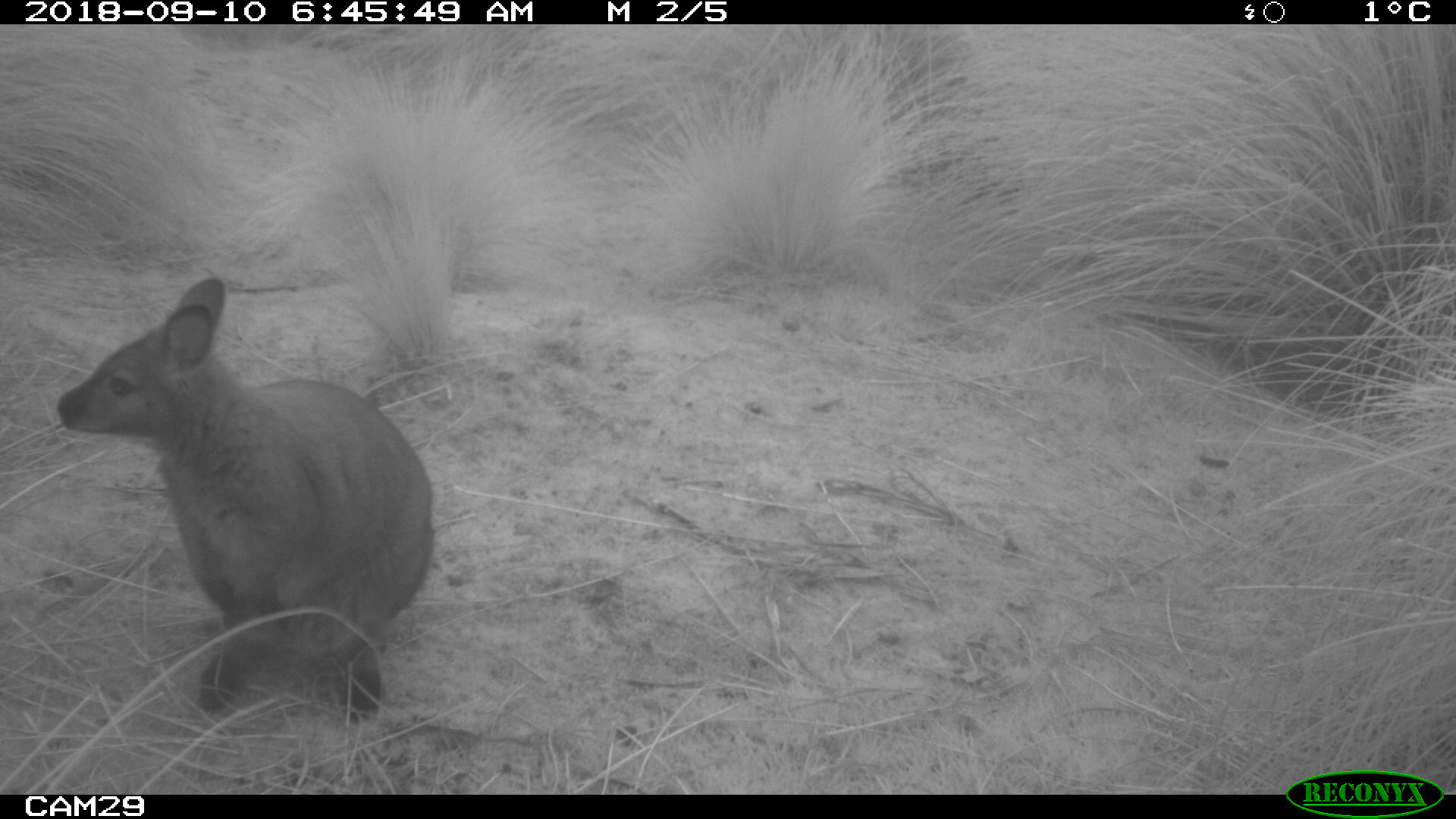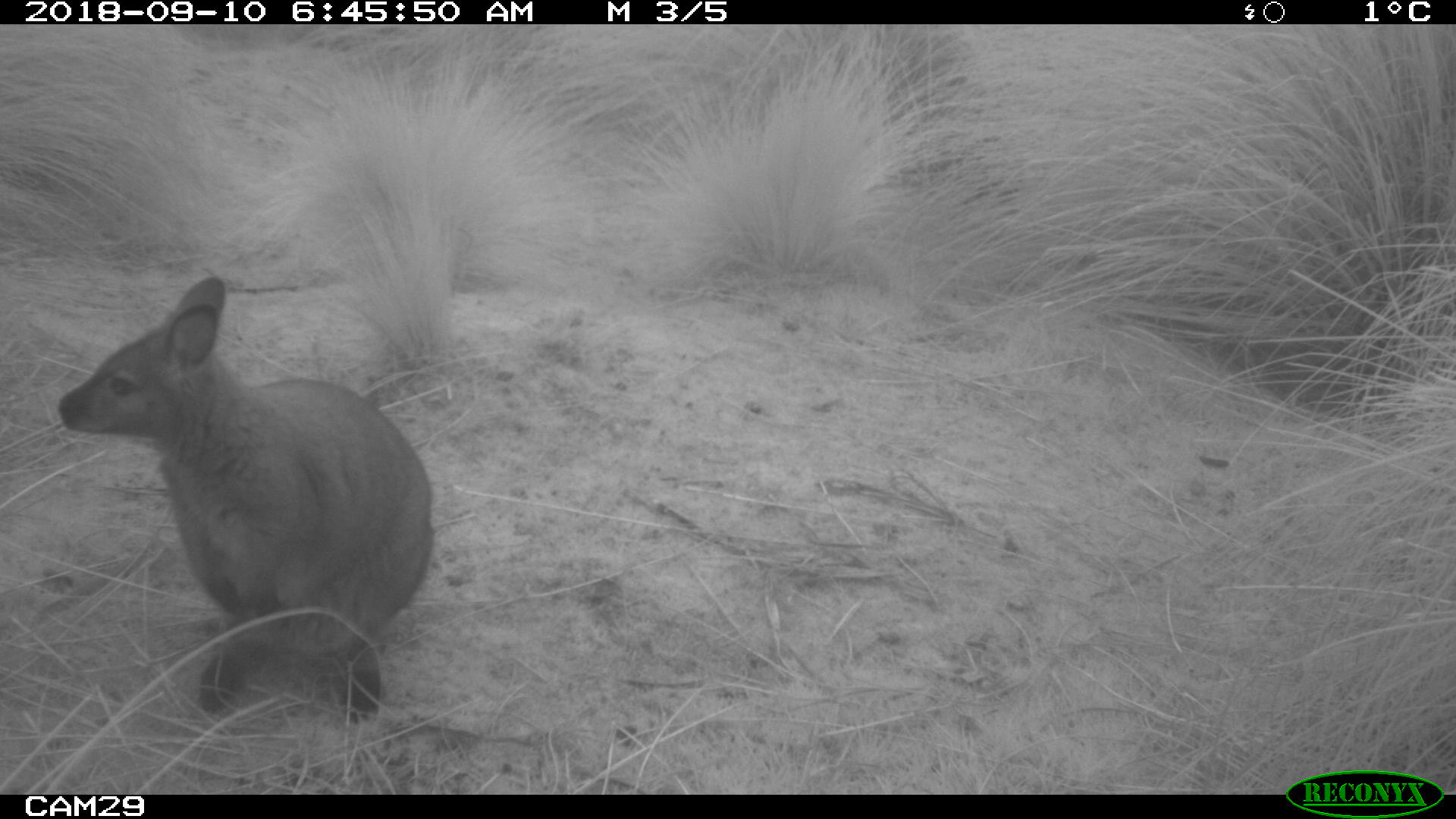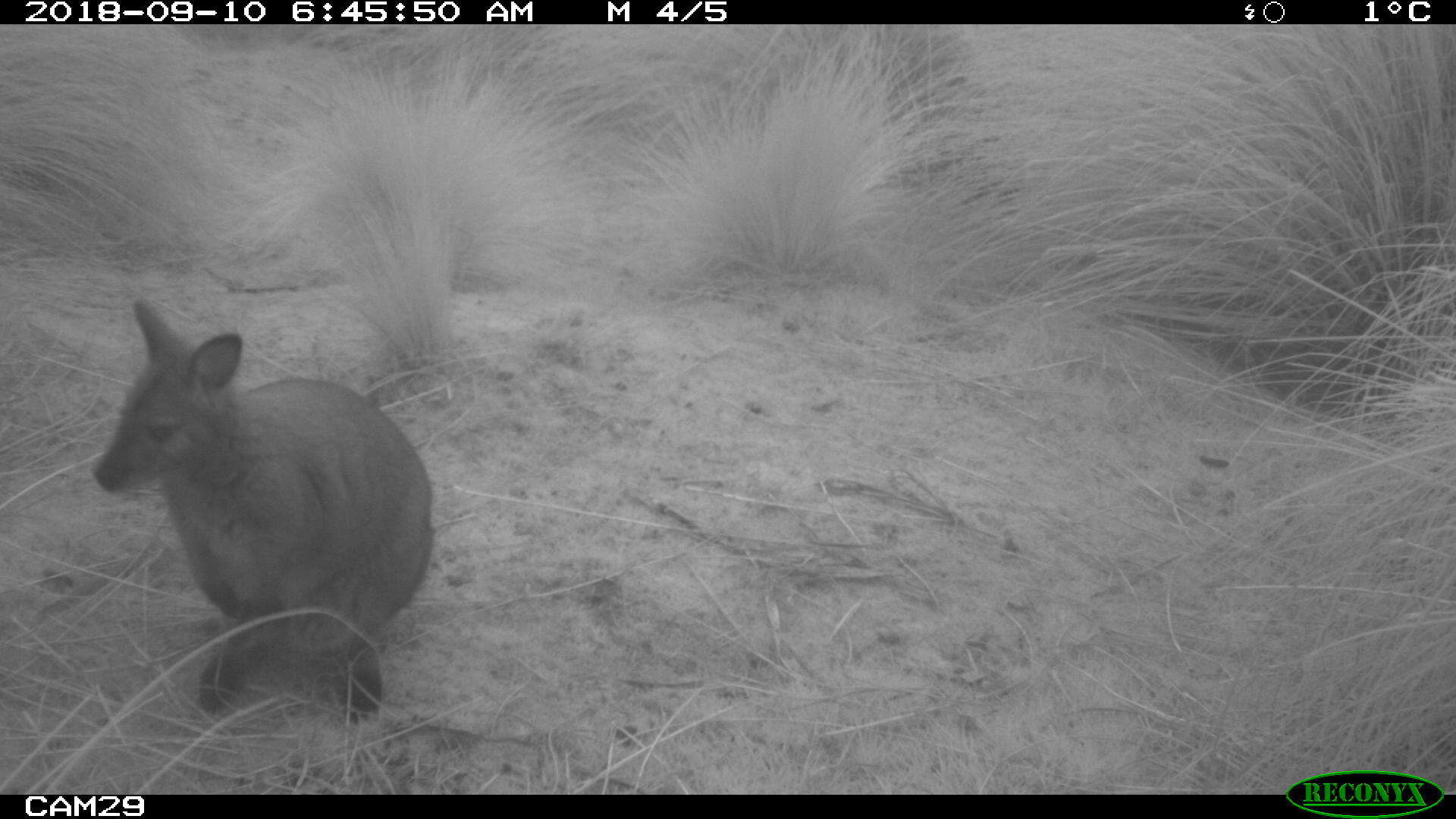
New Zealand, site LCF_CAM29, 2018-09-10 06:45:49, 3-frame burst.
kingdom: Animalia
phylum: Chordata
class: Mammalia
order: Diprotodontia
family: Macropodidae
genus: Notamacropus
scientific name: Notamacropus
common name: wallaby